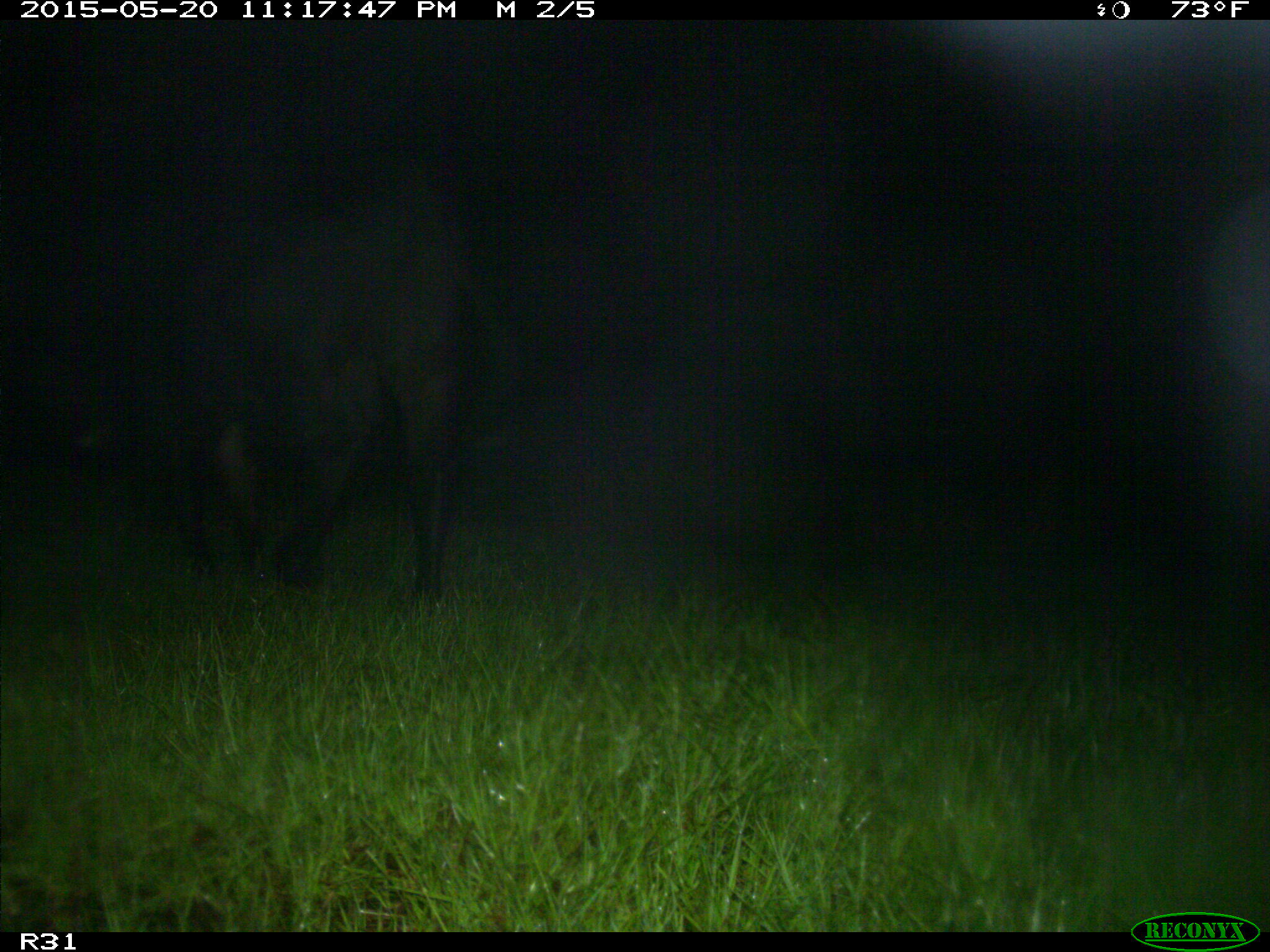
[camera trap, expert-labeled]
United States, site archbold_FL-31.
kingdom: Animalia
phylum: Chordata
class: Mammalia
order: Artiodactyla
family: Bovidae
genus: Bos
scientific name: Bos taurus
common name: domestic cow